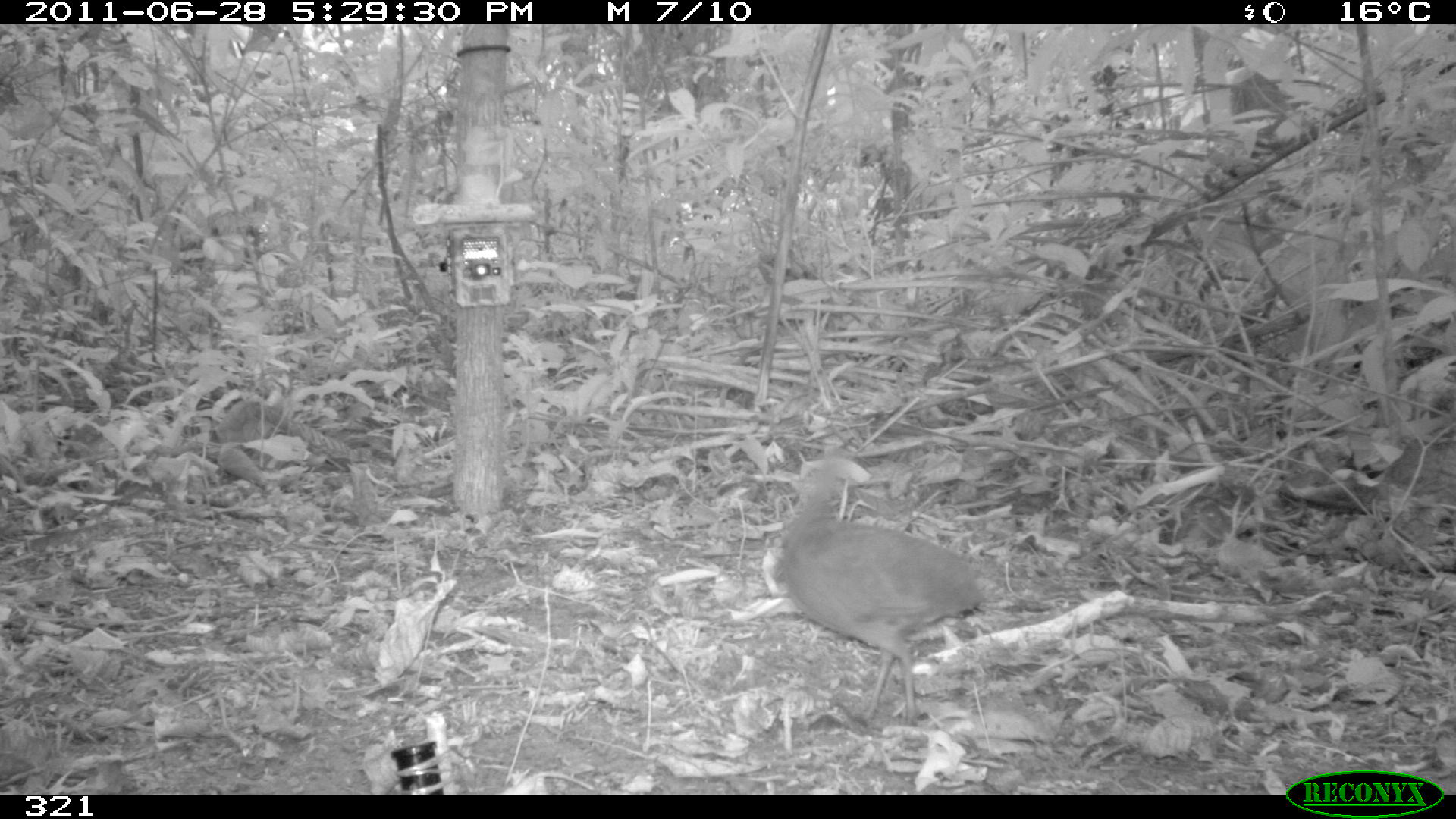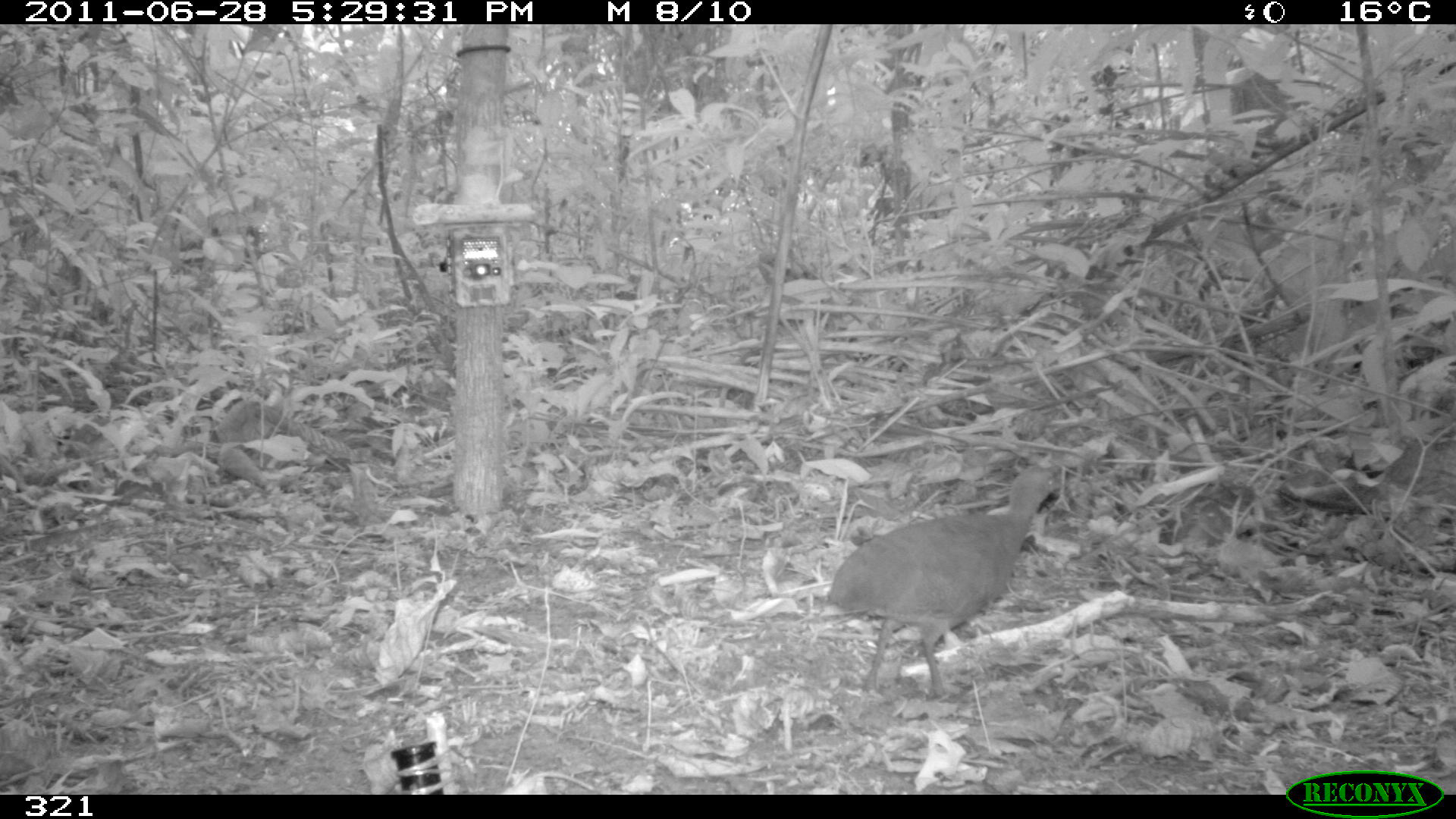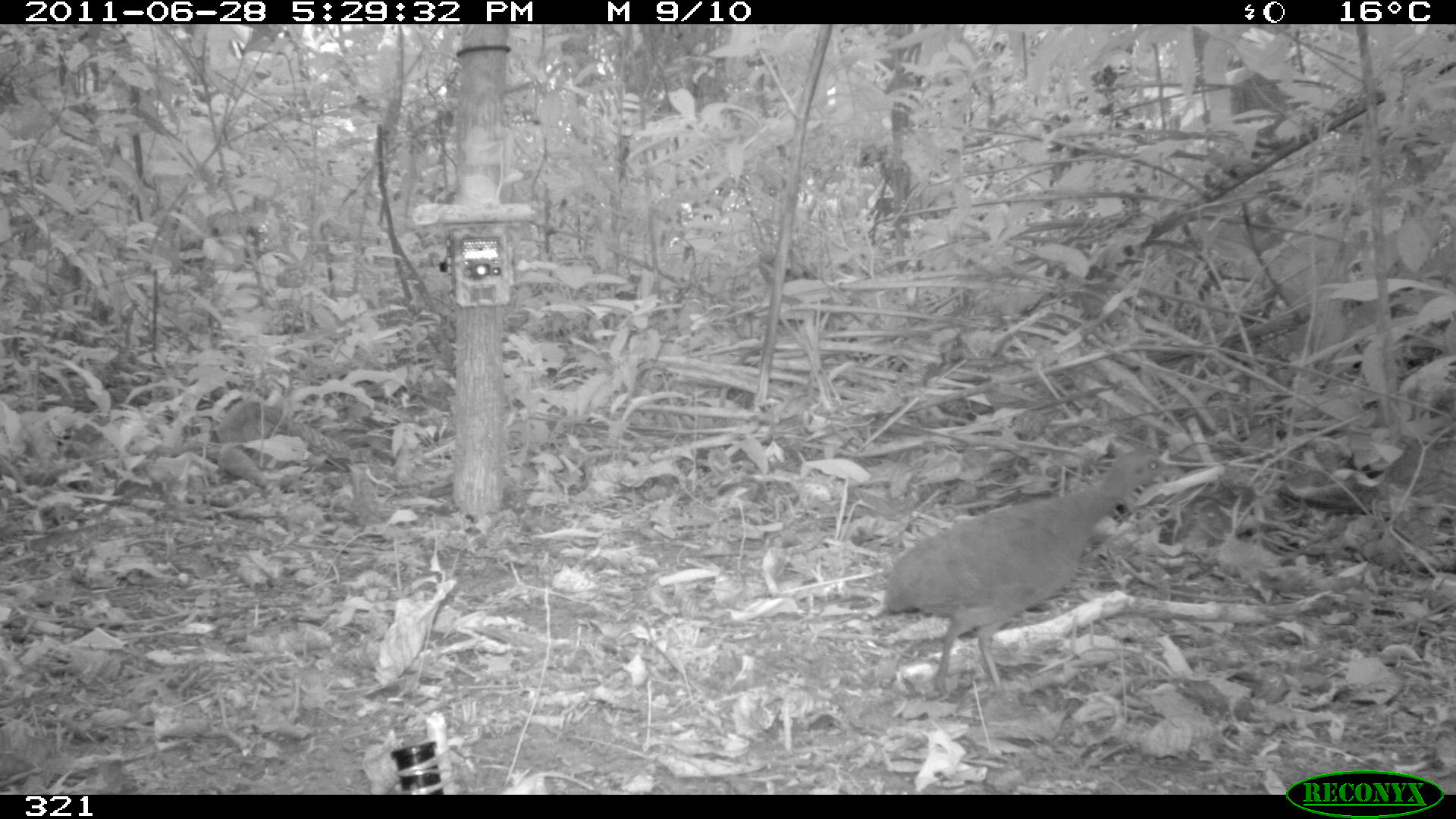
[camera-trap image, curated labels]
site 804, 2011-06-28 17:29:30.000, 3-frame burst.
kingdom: Animalia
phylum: Chordata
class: Aves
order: Galliformes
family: Phasianidae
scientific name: Phasianidae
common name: quails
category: quail